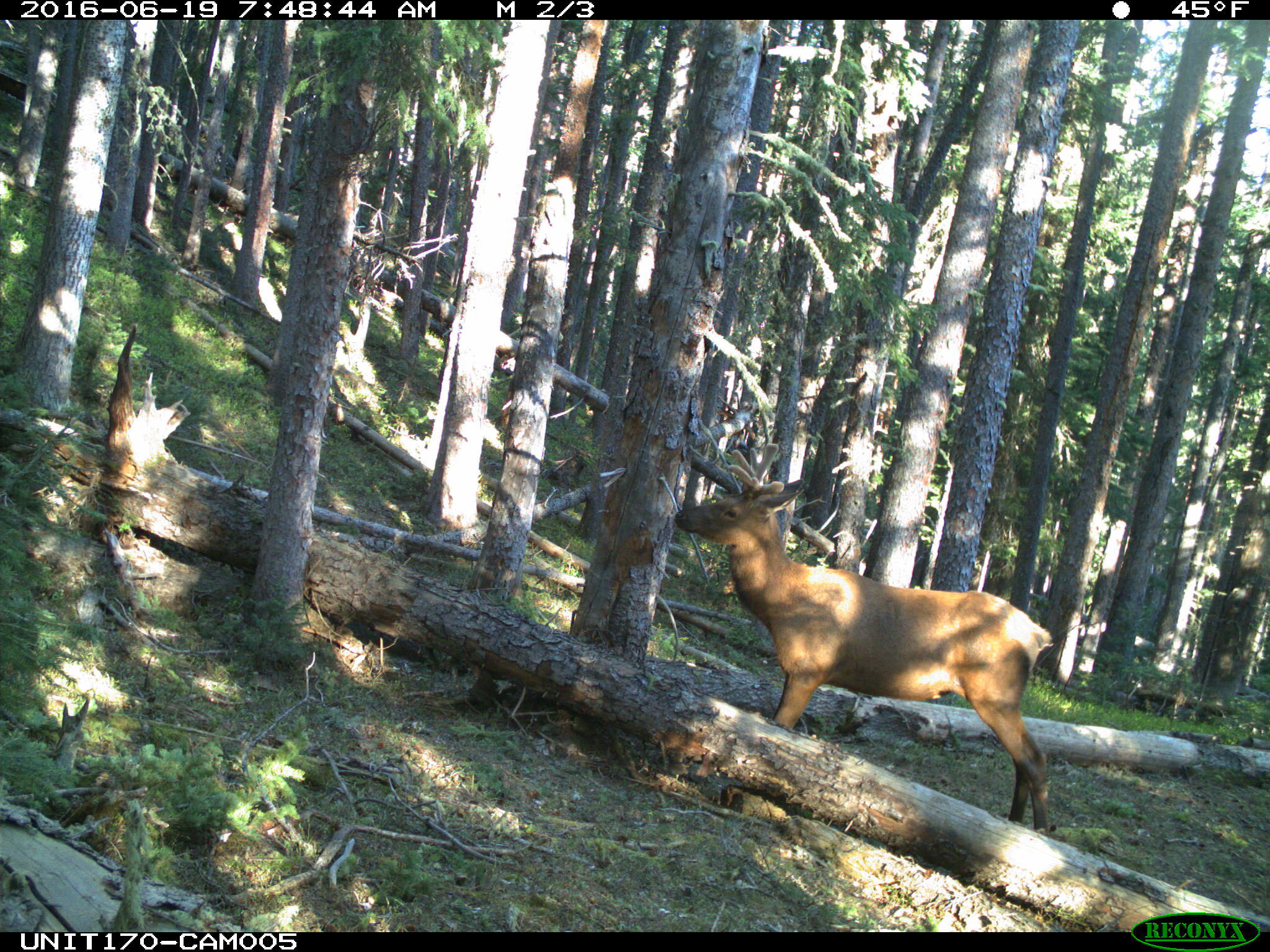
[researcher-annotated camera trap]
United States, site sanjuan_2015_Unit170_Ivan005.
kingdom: Animalia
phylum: Chordata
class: Mammalia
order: Artiodactyla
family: Cervidae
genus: Cervus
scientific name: Cervus elaphus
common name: red deer